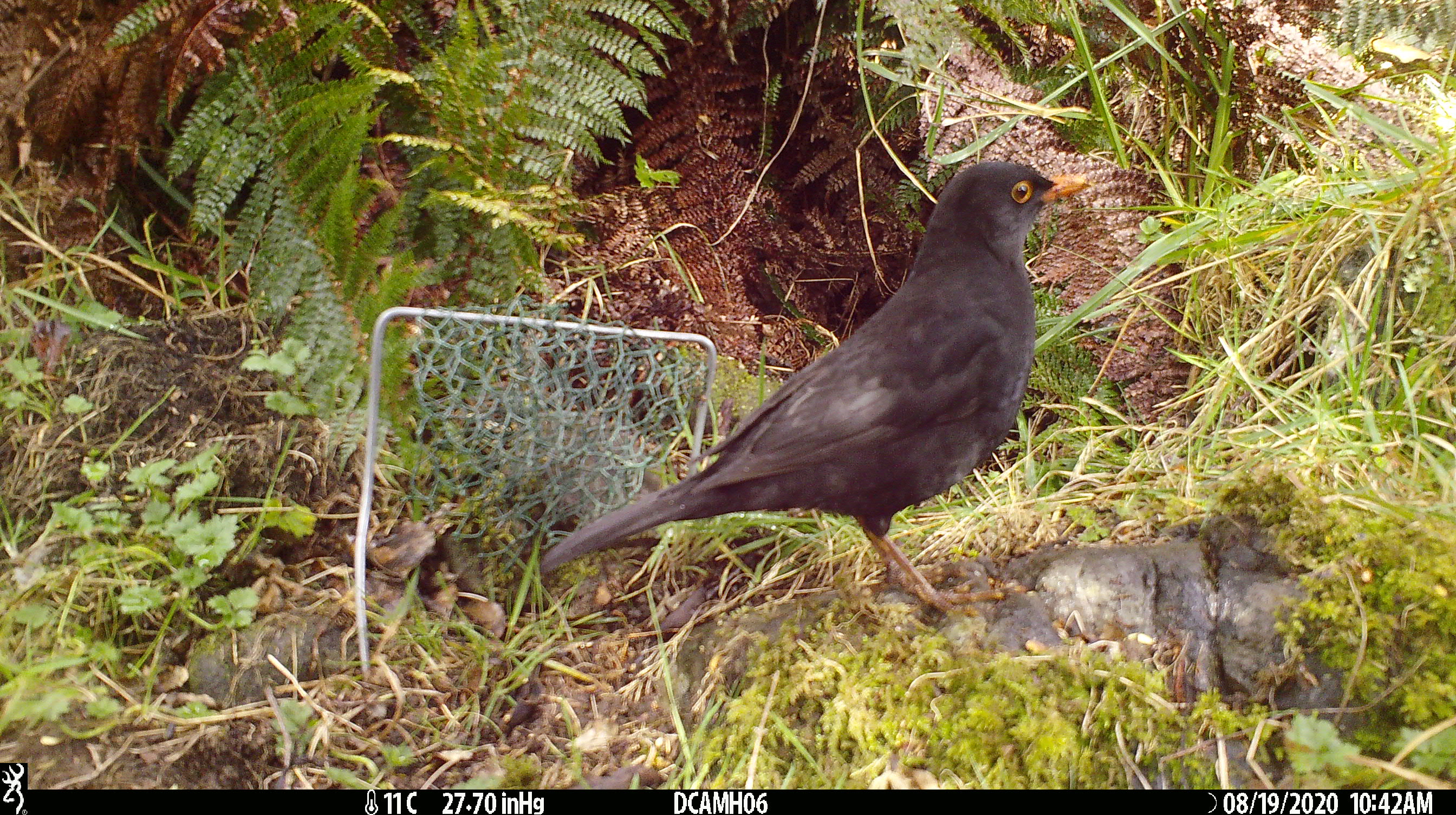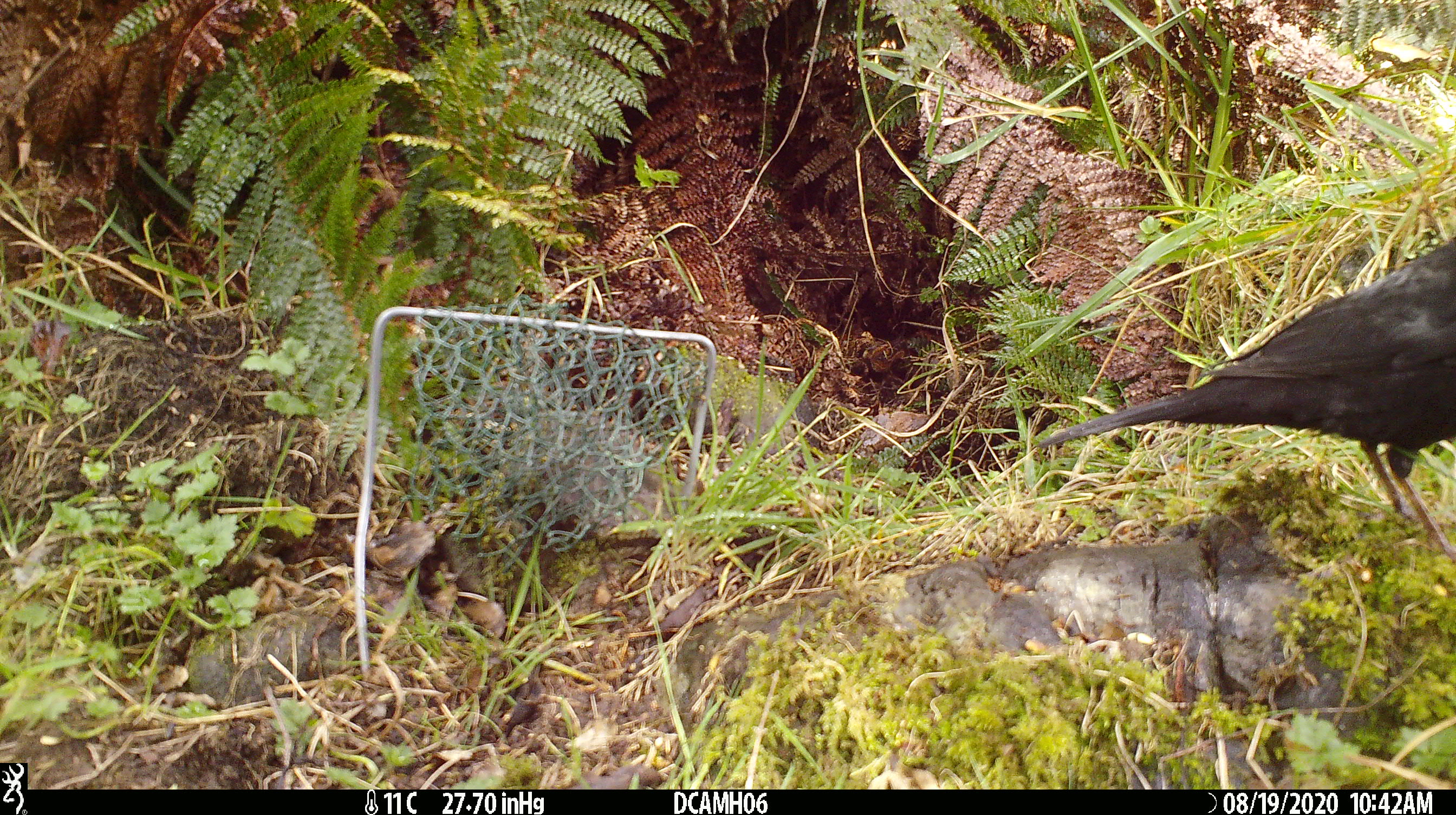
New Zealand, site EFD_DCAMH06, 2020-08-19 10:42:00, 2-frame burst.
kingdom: Animalia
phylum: Chordata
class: Aves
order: Passeriformes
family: Turdidae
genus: Turdus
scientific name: Turdus merula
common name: eurasian blackbird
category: blackbird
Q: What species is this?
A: Blackbird (eurasian blackbird) (Turdus merula).